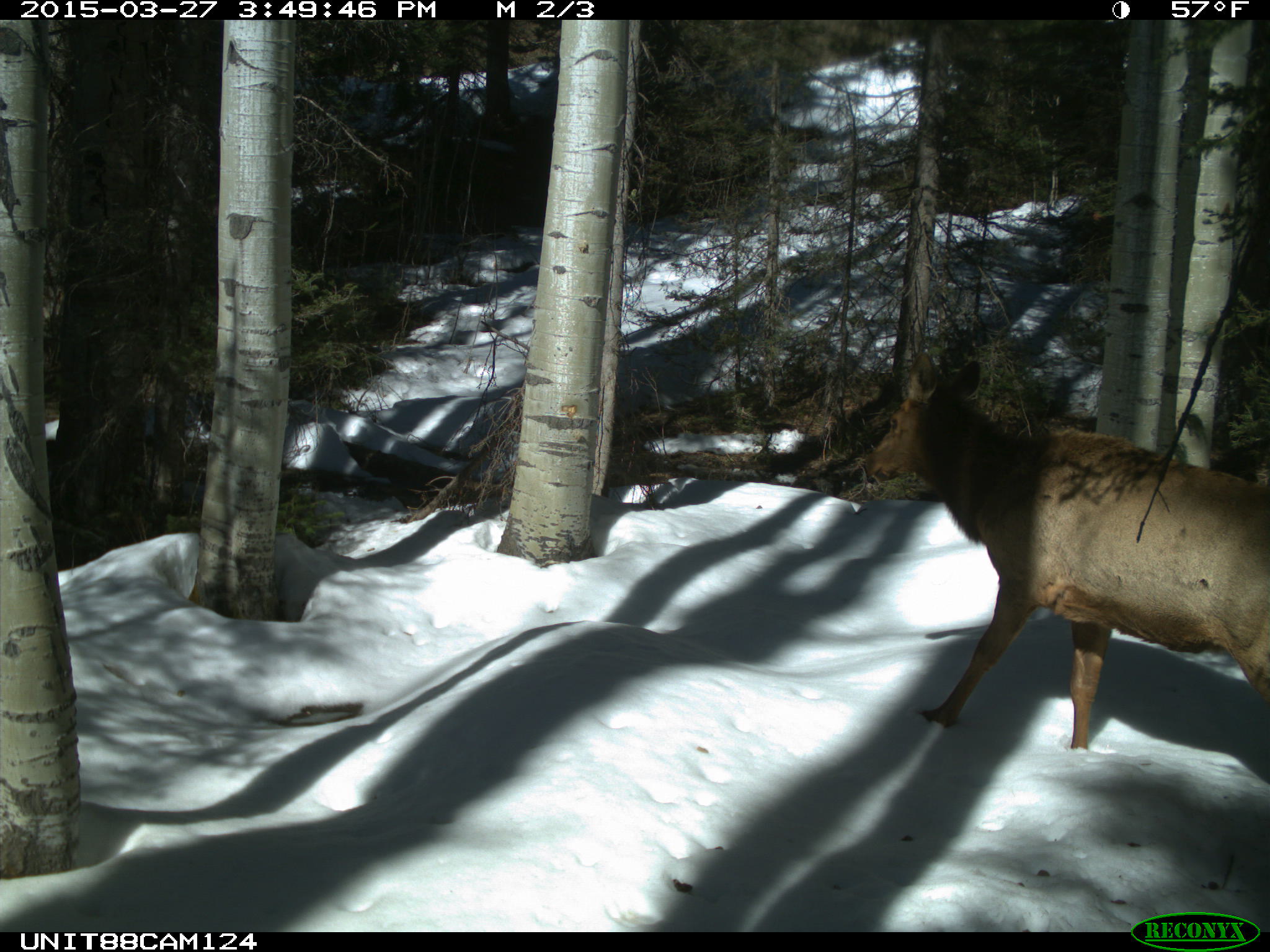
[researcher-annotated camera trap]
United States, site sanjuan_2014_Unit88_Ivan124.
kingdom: Animalia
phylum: Chordata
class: Mammalia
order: Artiodactyla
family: Cervidae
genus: Cervus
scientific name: Cervus elaphus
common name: red deer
Cervus elaphus (red deer).